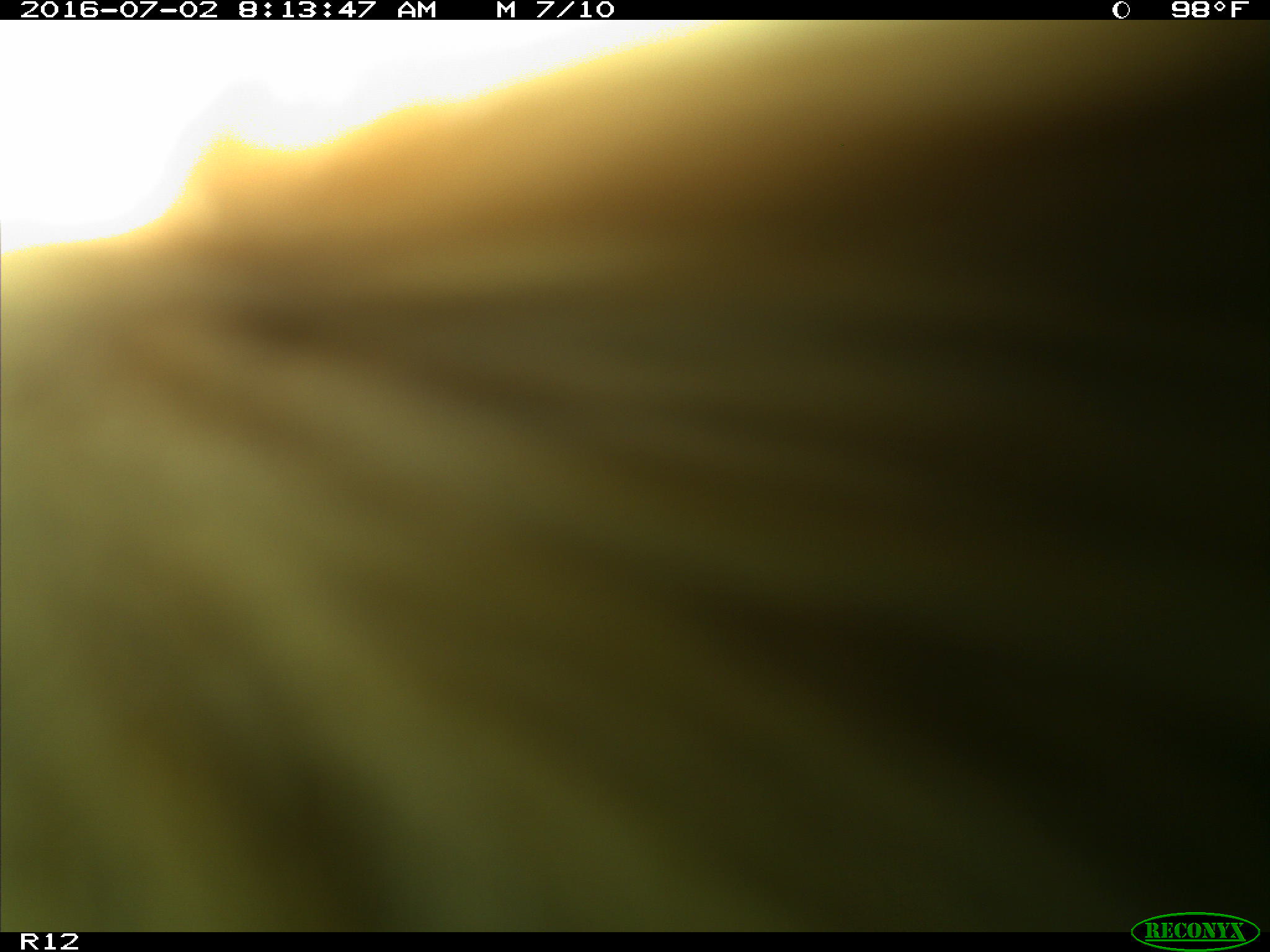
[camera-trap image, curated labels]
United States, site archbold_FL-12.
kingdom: Animalia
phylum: Chordata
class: Mammalia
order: Artiodactyla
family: Bovidae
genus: Bos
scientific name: Bos taurus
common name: domestic cow